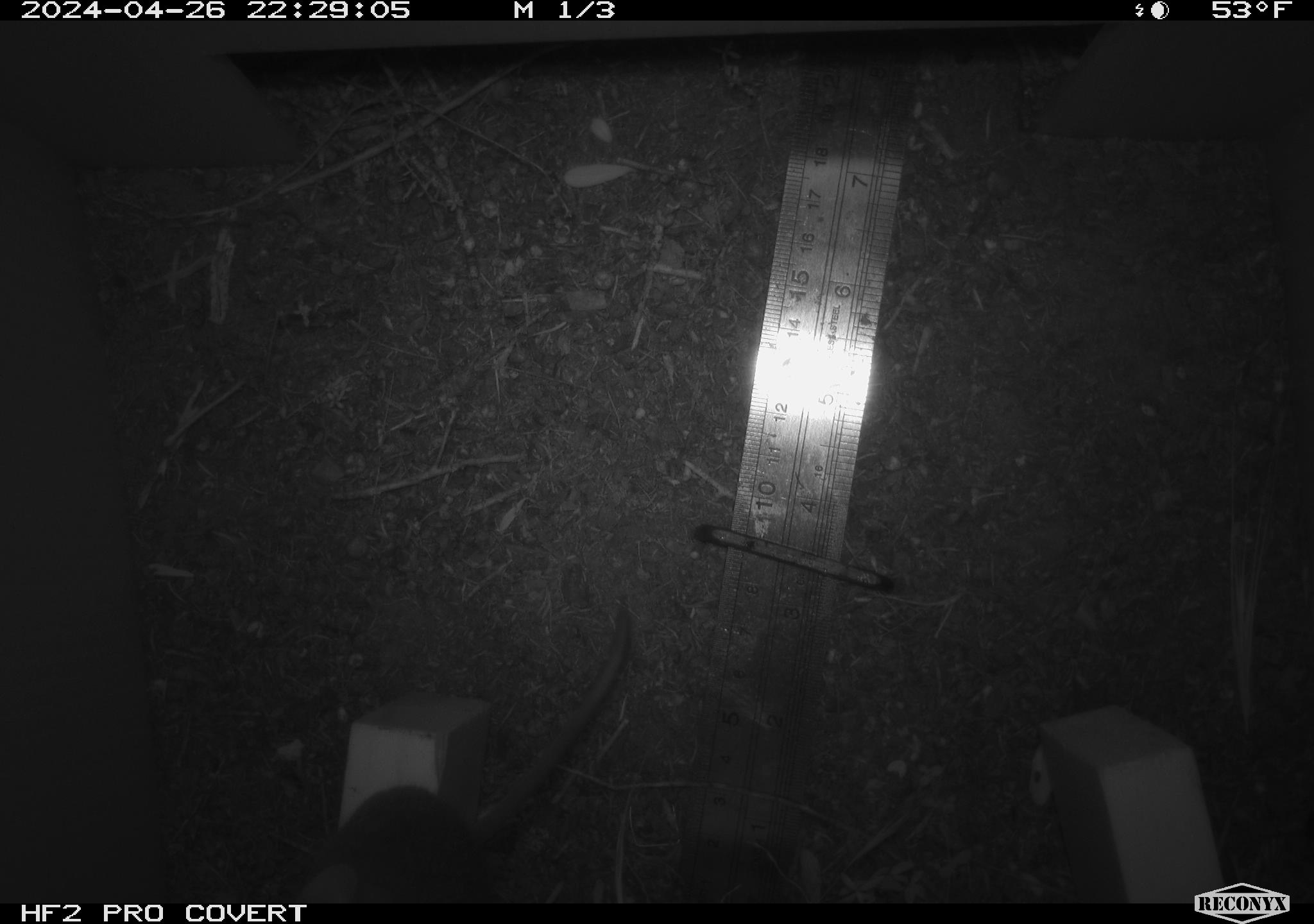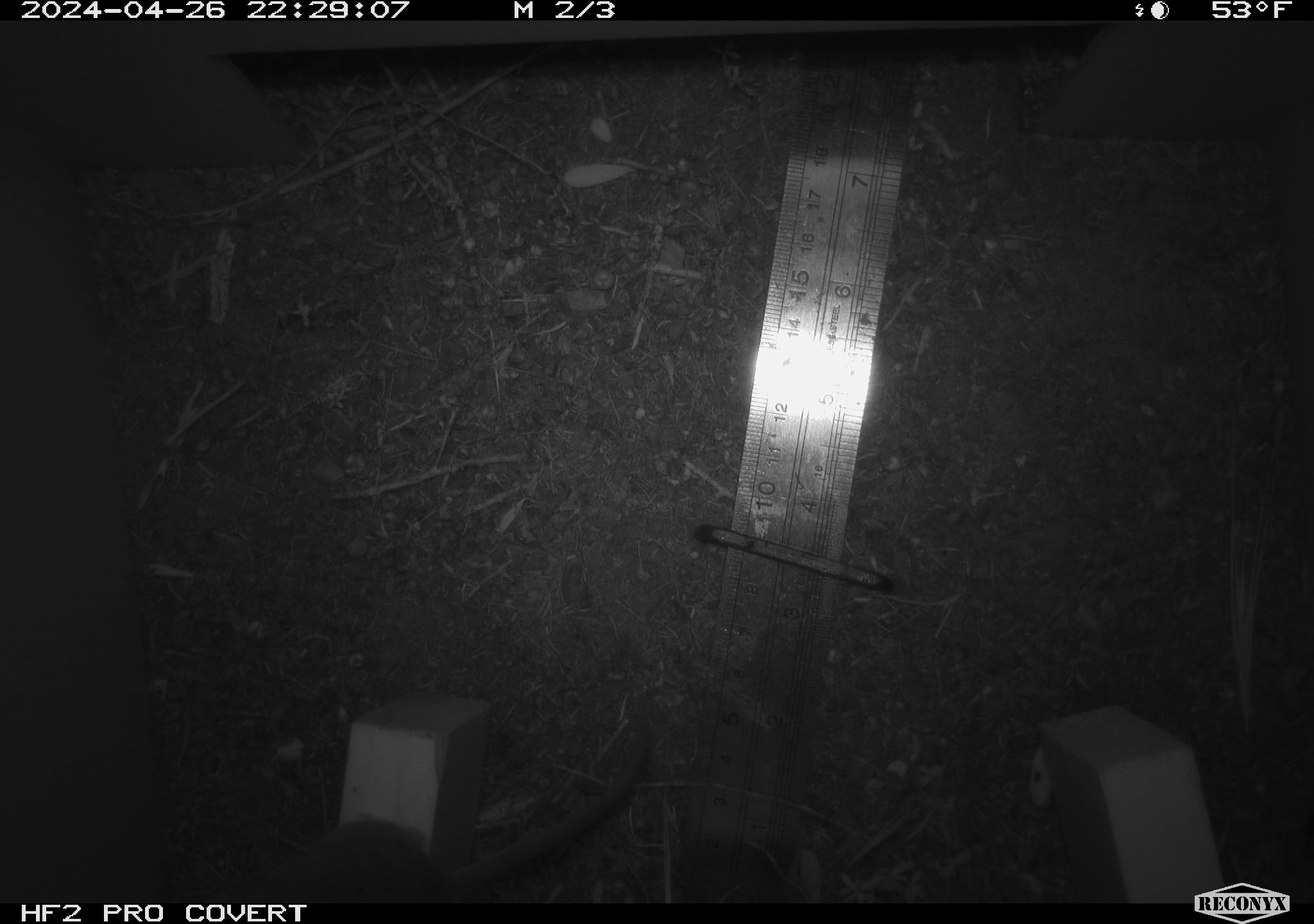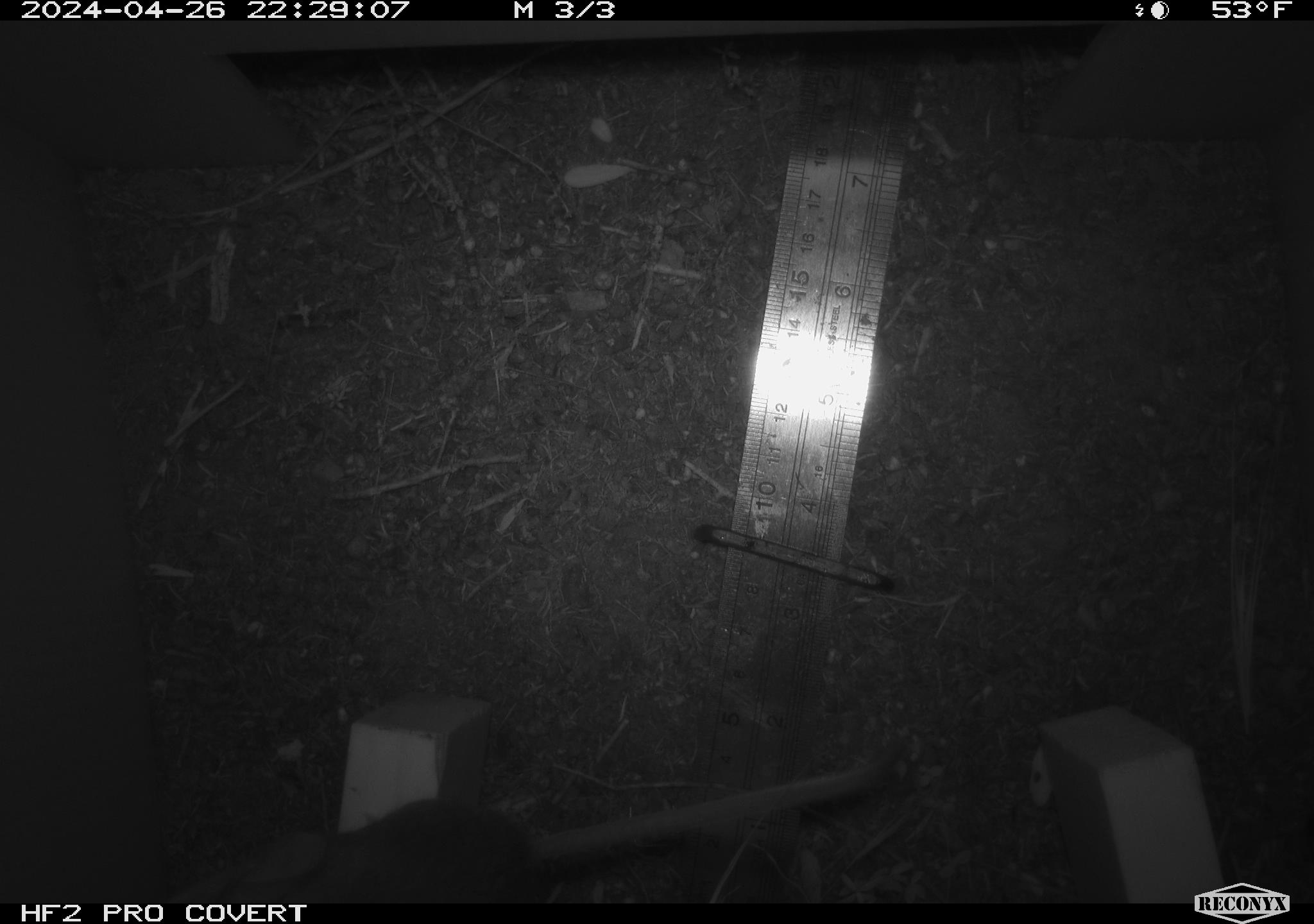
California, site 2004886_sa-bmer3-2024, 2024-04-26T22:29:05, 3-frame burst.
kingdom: Animalia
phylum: Chordata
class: Mammalia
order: Rodentia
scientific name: Rodentia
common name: mouse species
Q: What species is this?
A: Mouse species (Rodentia).